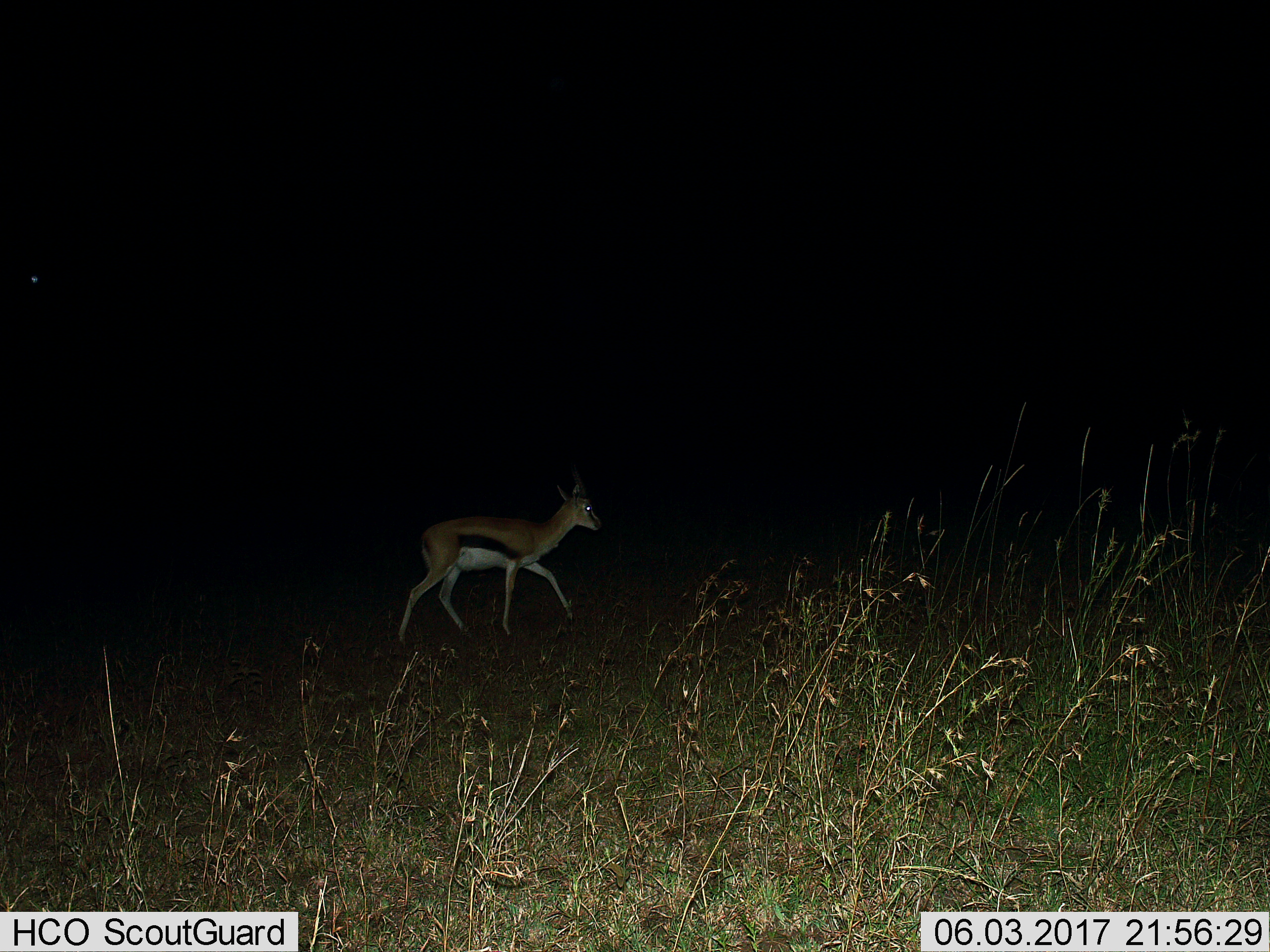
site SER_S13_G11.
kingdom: Animalia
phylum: Chordata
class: Mammalia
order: Artiodactyla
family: Bovidae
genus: Eudorcas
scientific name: Eudorcas thomsonii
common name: thomson's gazelle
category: gazellethomsons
Gazellethomsons (thomson's gazelle) (Eudorcas thomsonii), count 1. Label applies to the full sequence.